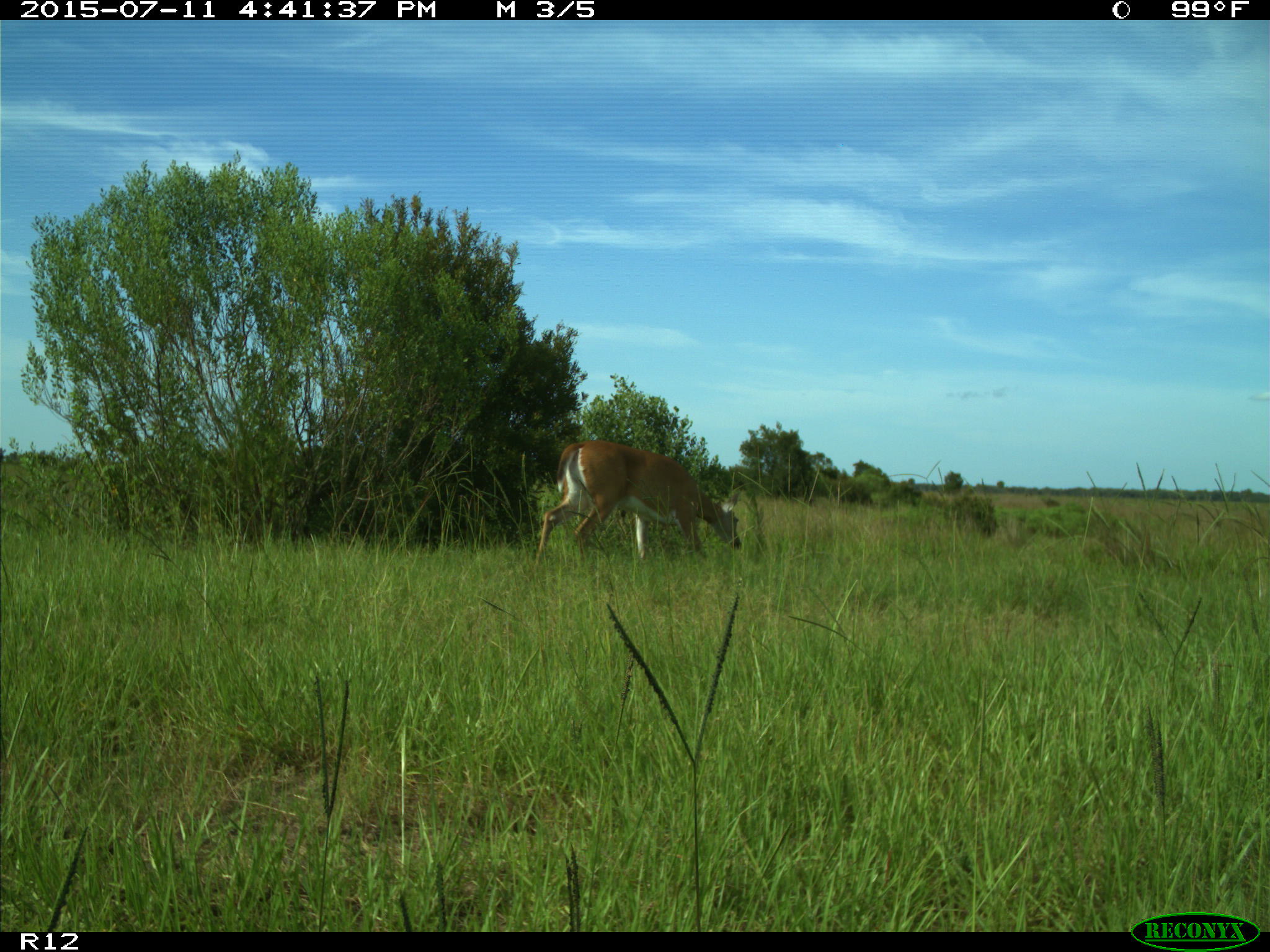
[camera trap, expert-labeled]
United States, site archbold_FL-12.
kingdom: Animalia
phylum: Chordata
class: Mammalia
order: Artiodactyla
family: Cervidae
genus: Odocoileus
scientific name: Odocoileus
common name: deer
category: unidentified deer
Unidentified deer (deer) (Odocoileus).